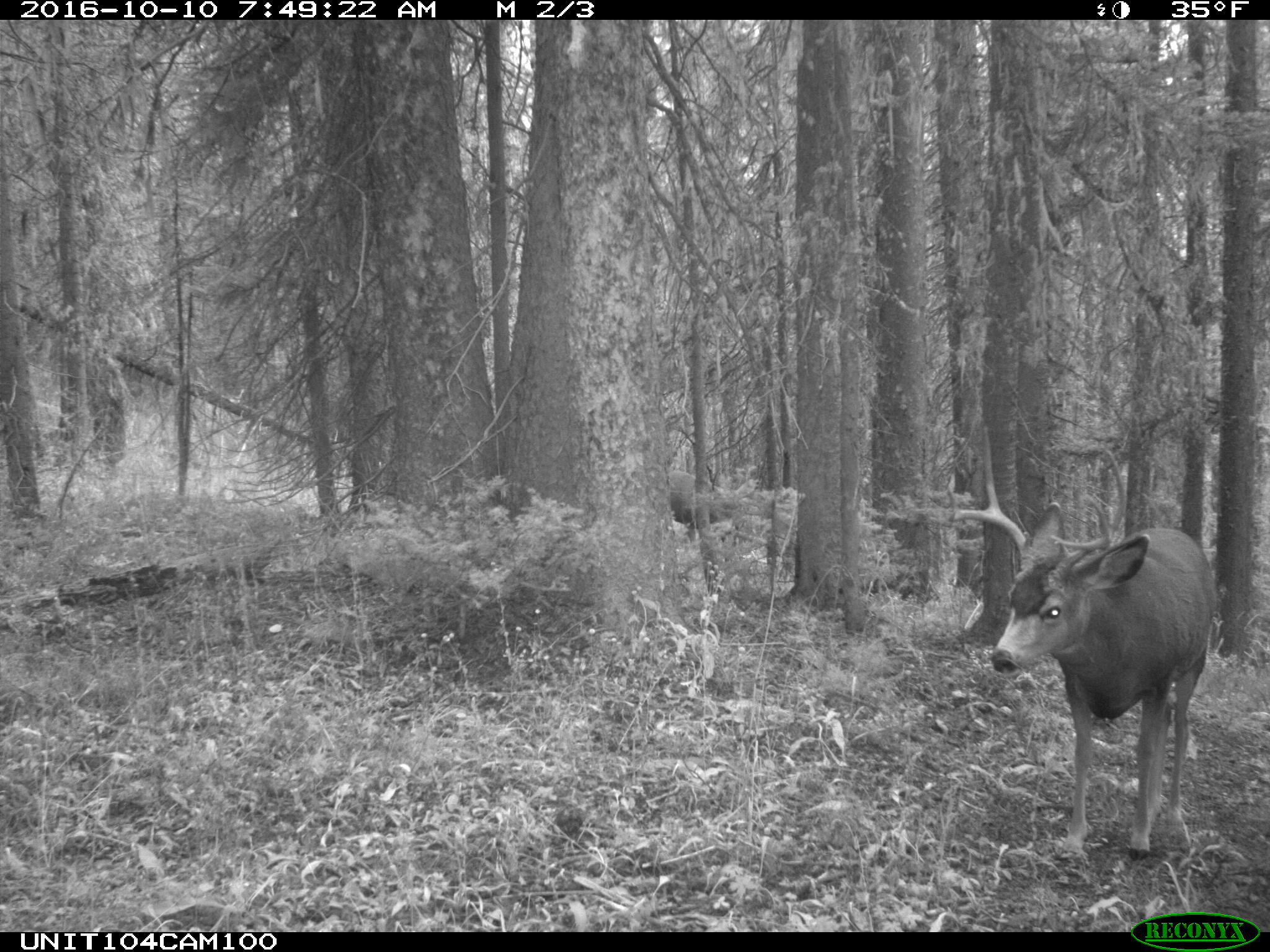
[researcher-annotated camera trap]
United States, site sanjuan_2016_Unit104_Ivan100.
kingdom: Animalia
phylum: Chordata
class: Mammalia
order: Artiodactyla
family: Cervidae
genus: Odocoileus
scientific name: Odocoileus hemionus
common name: mule deer